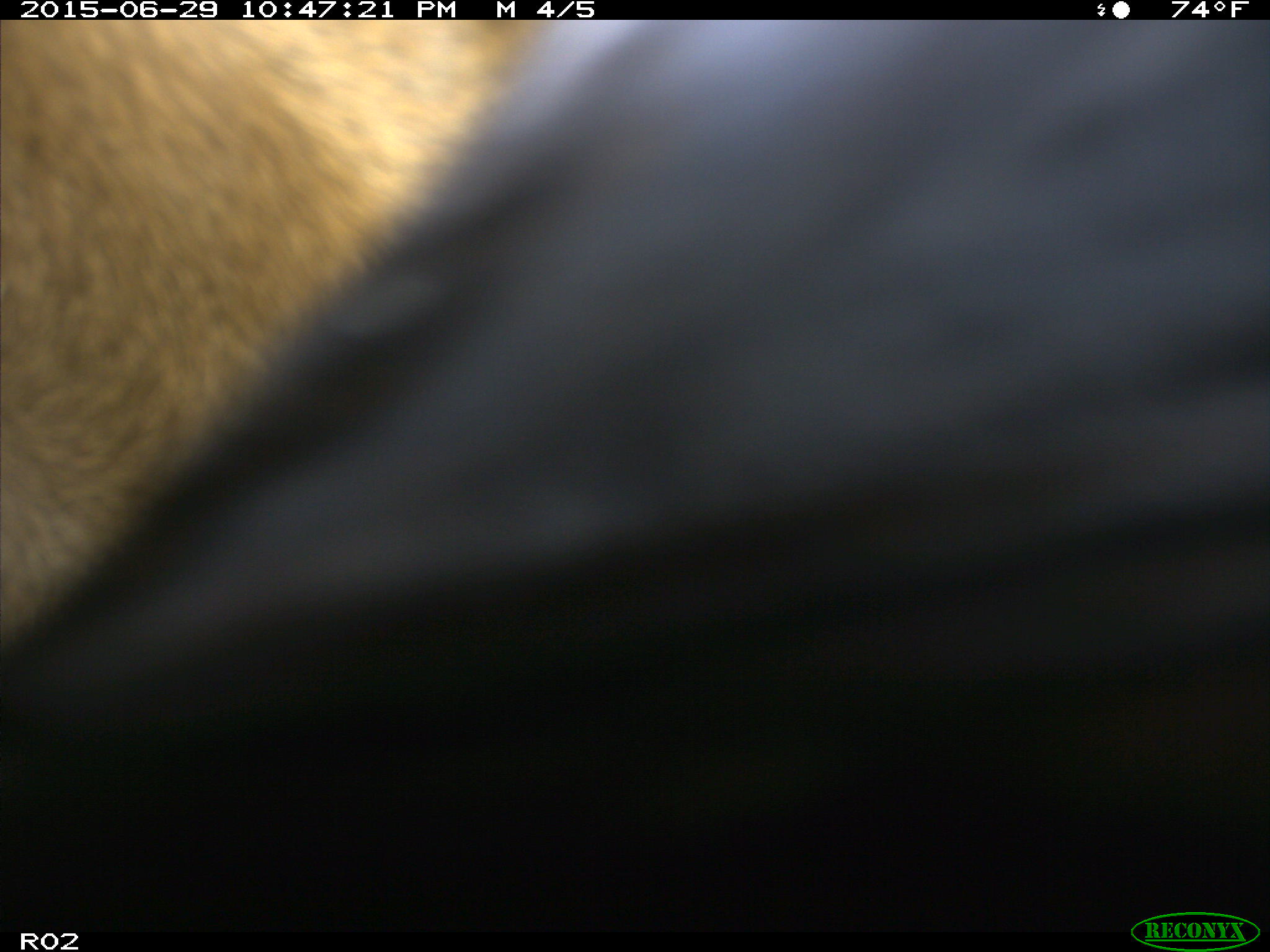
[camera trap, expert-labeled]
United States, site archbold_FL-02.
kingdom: Animalia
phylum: Chordata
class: Mammalia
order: Artiodactyla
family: Bovidae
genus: Bos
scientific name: Bos taurus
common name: domestic cow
Bos taurus (domestic cow).